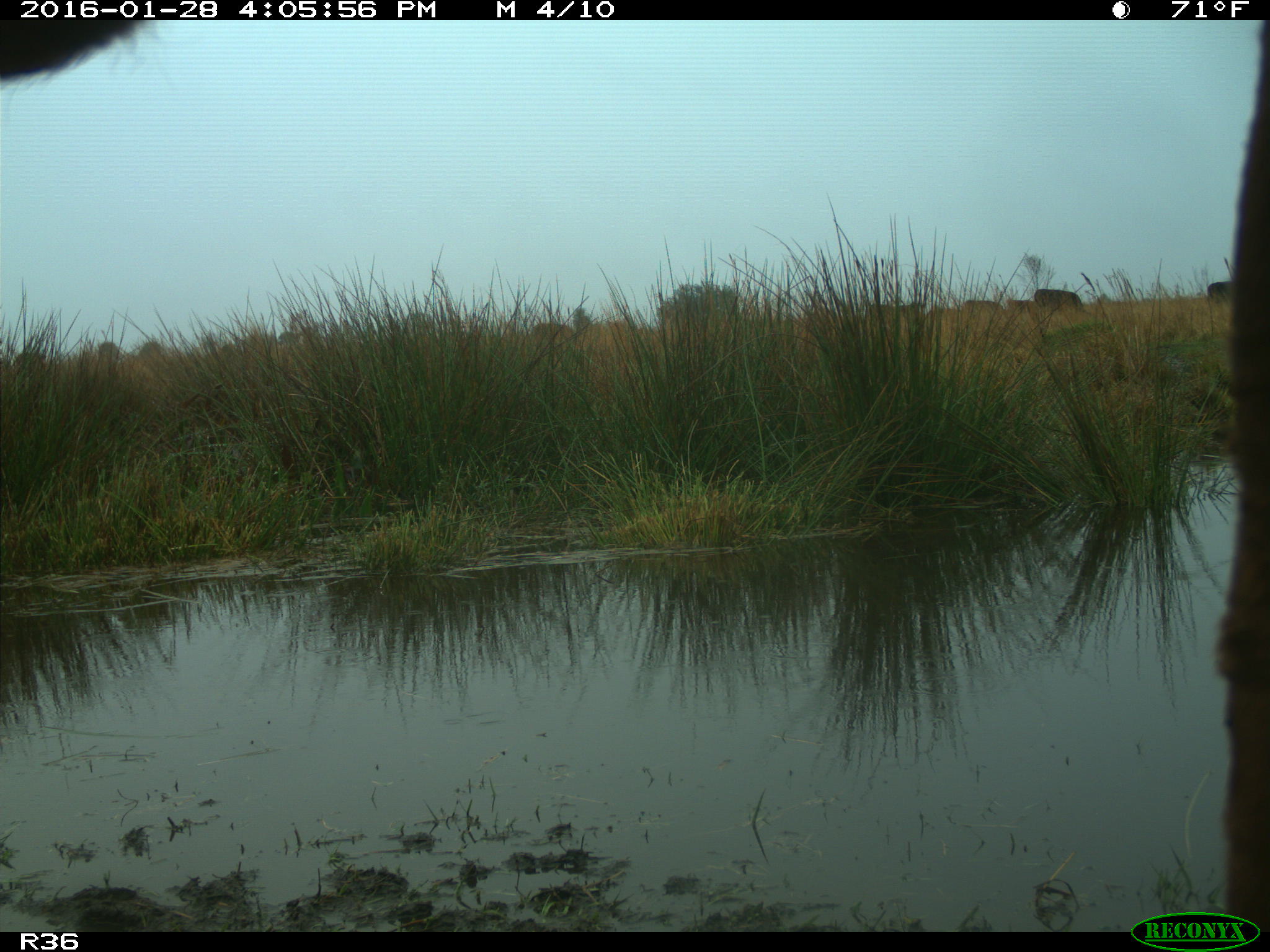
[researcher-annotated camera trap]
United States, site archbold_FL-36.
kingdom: Animalia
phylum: Chordata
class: Mammalia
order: Artiodactyla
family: Bovidae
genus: Bos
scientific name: Bos taurus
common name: domestic cow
Bos taurus (domestic cow).